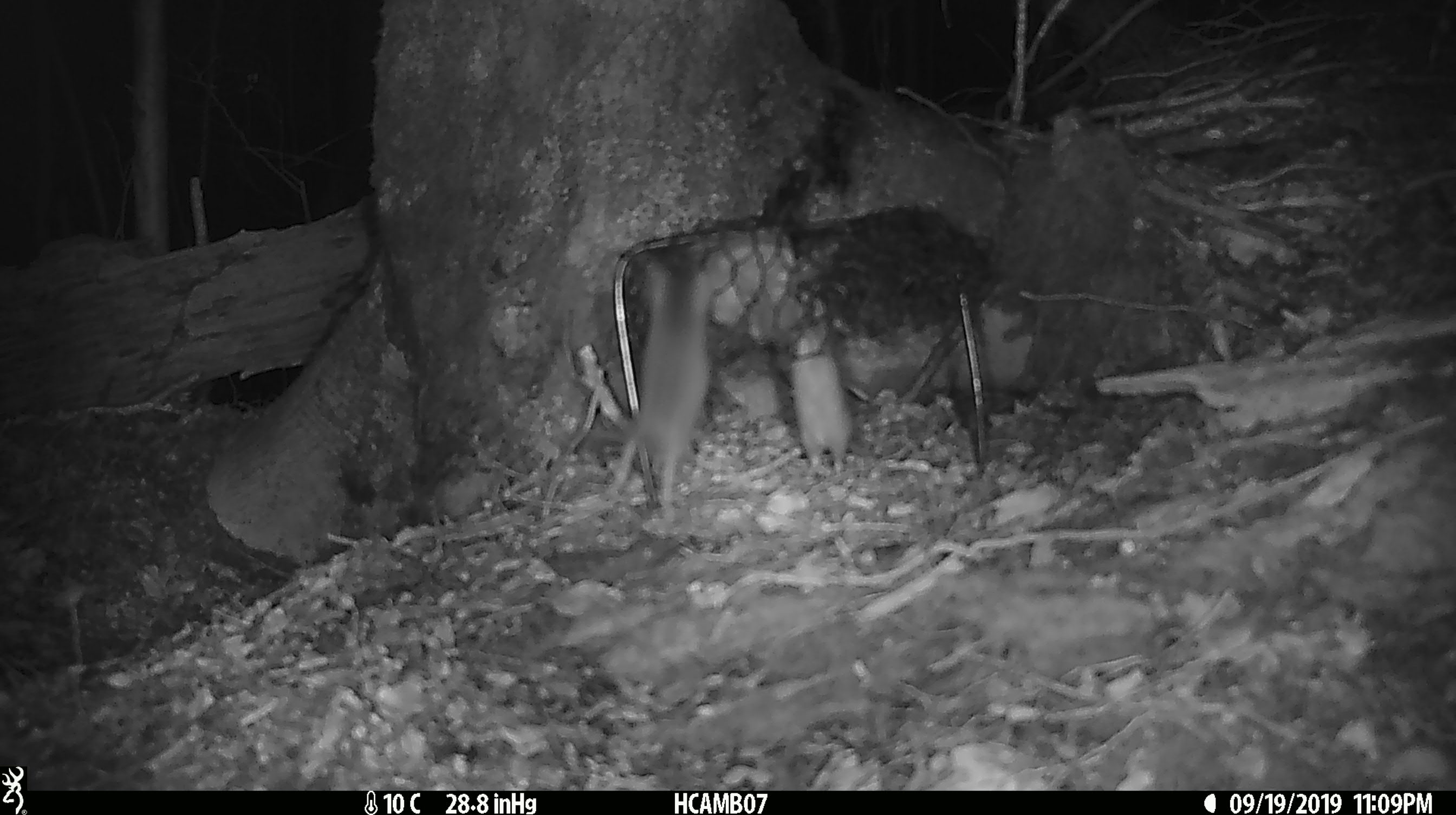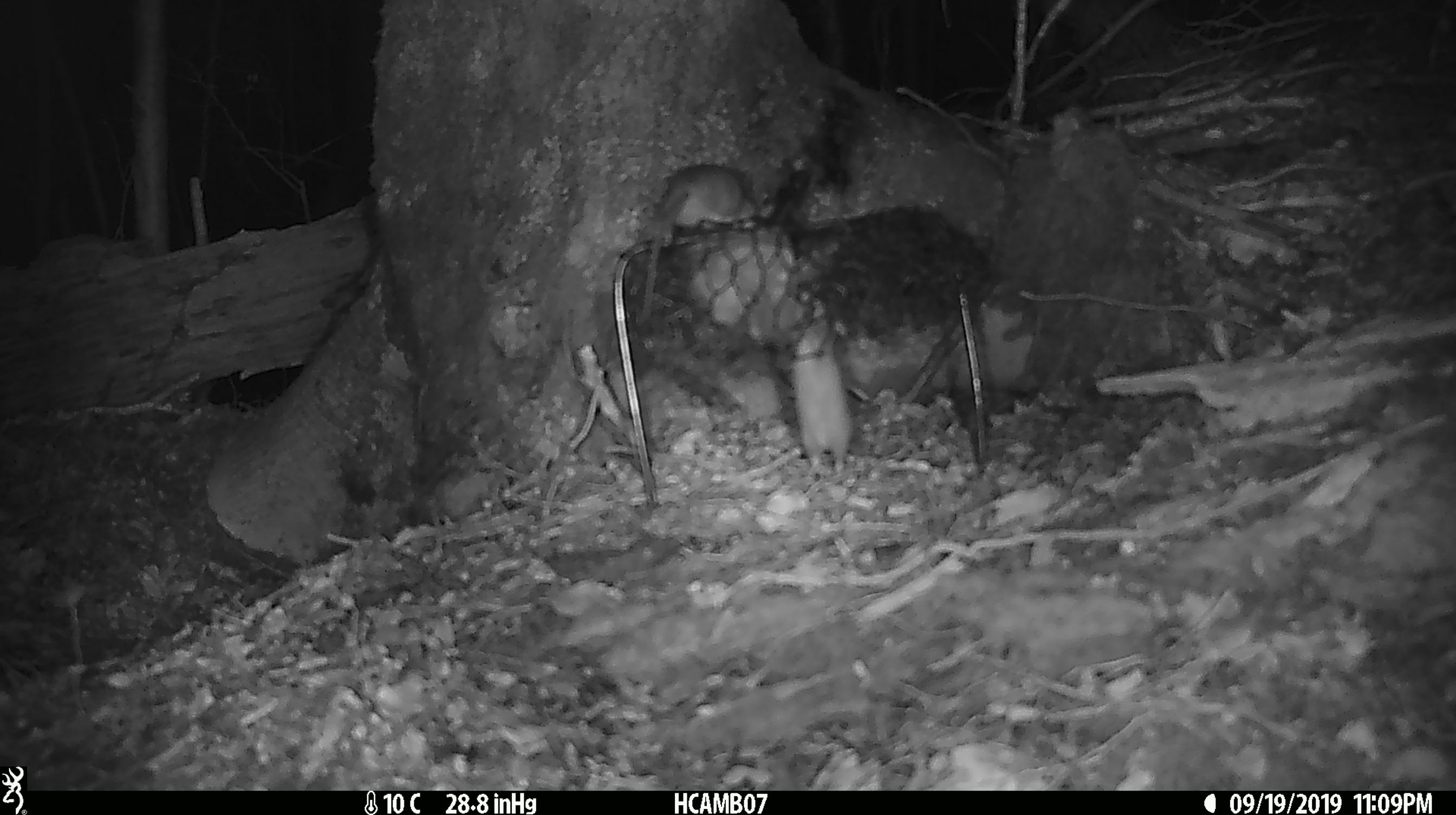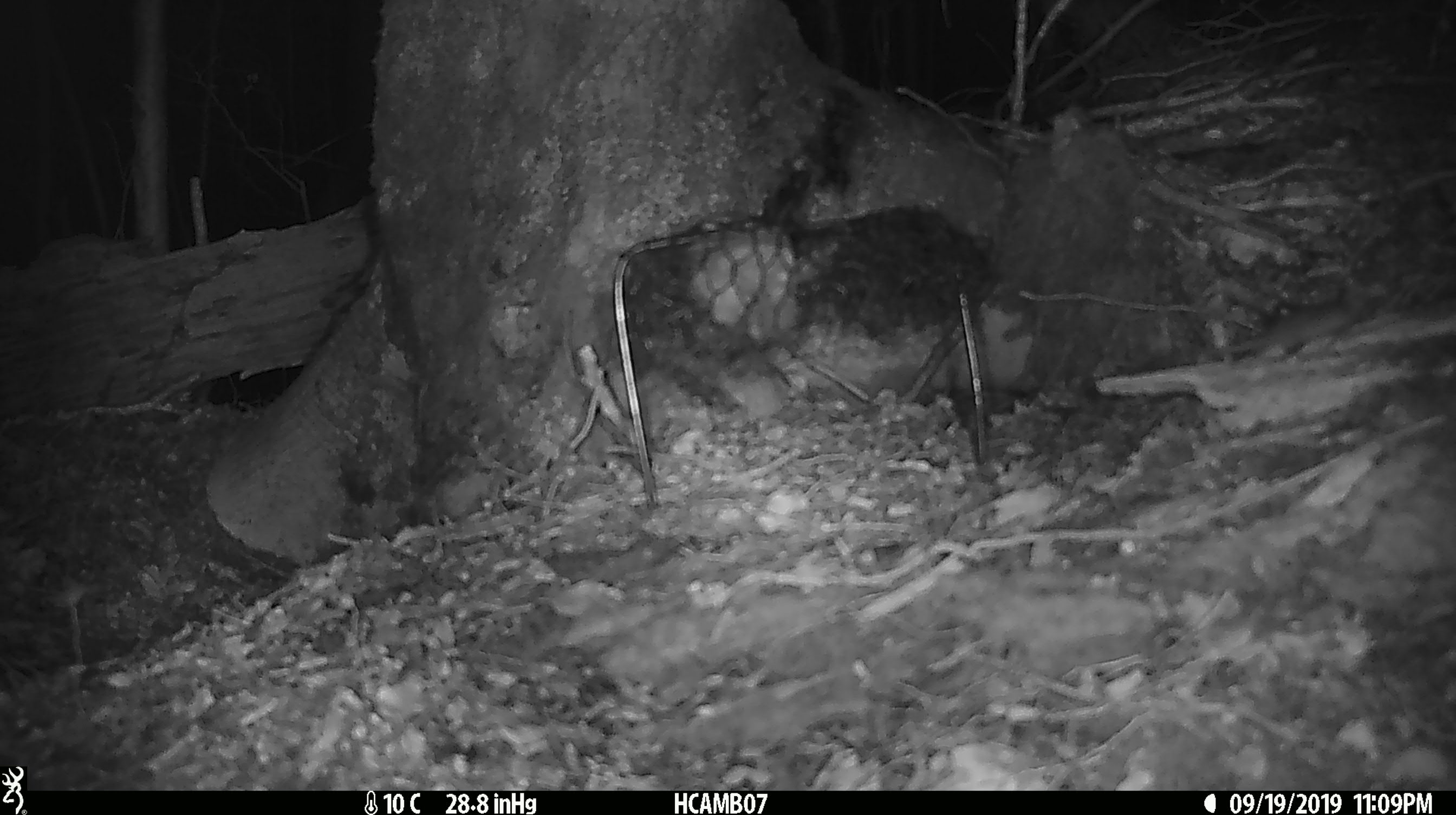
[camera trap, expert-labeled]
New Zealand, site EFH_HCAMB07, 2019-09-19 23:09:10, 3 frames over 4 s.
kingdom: Animalia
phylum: Chordata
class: Mammalia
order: Rodentia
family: Muridae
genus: Mus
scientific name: Mus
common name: mouse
Mouse (Mus).